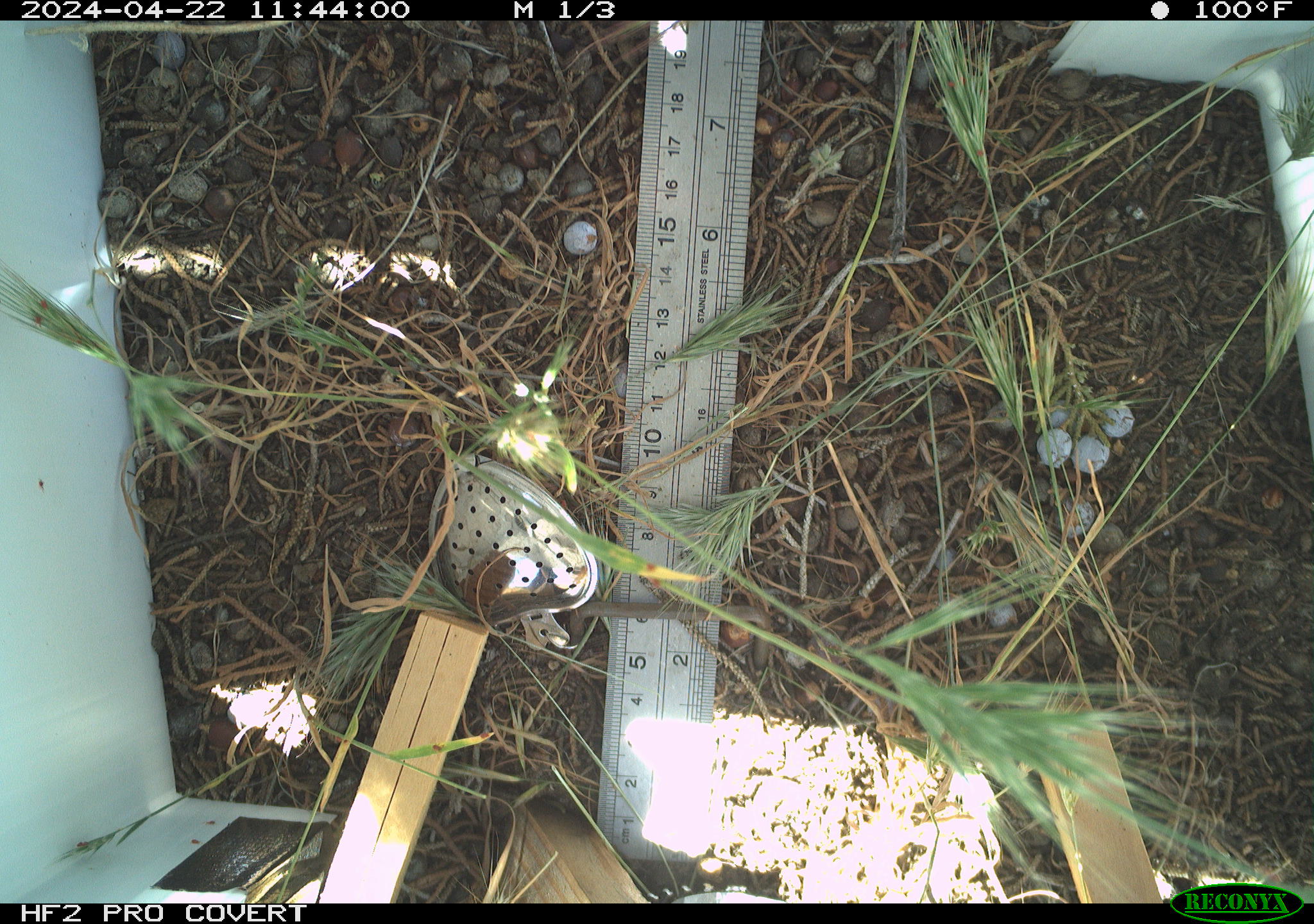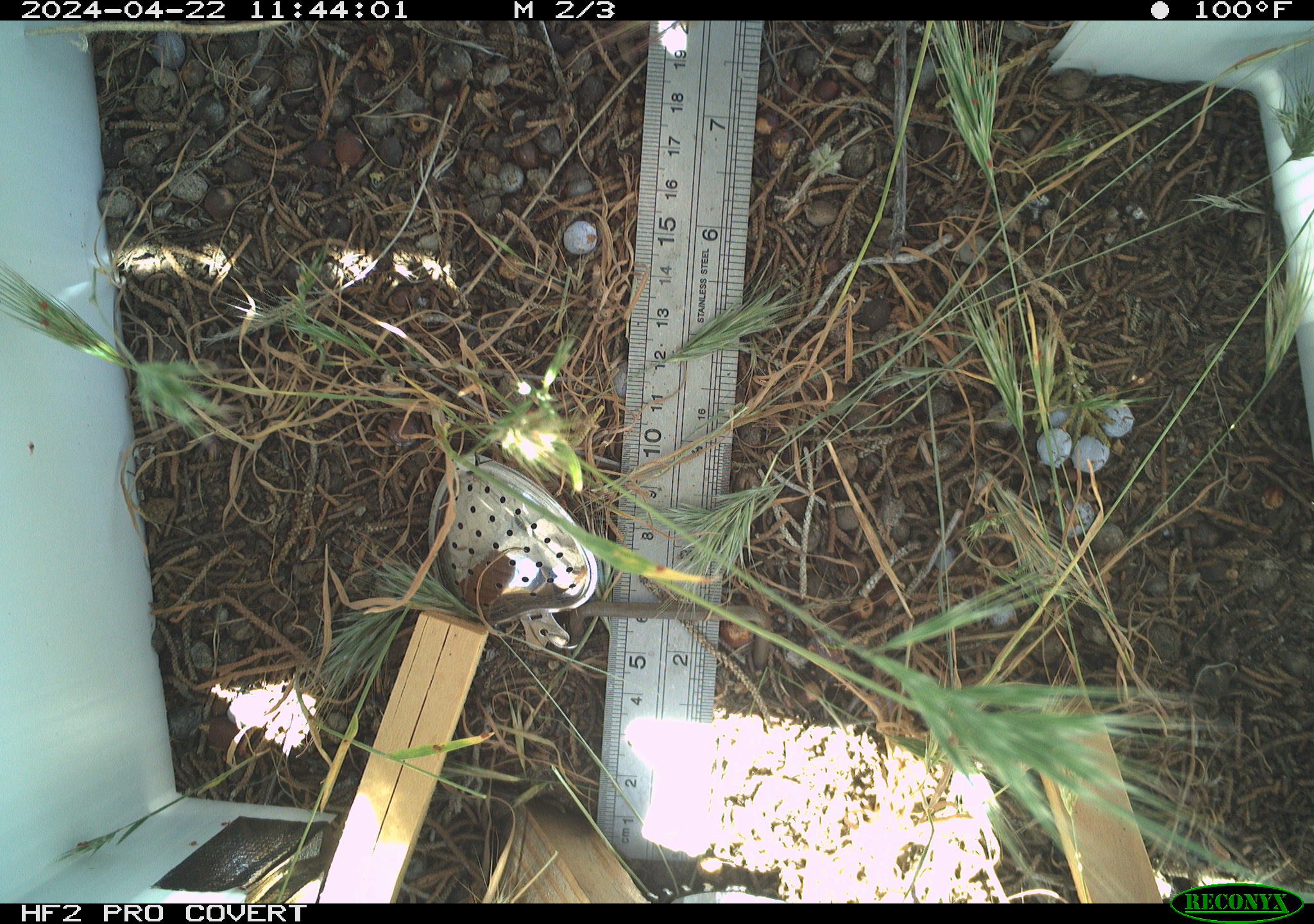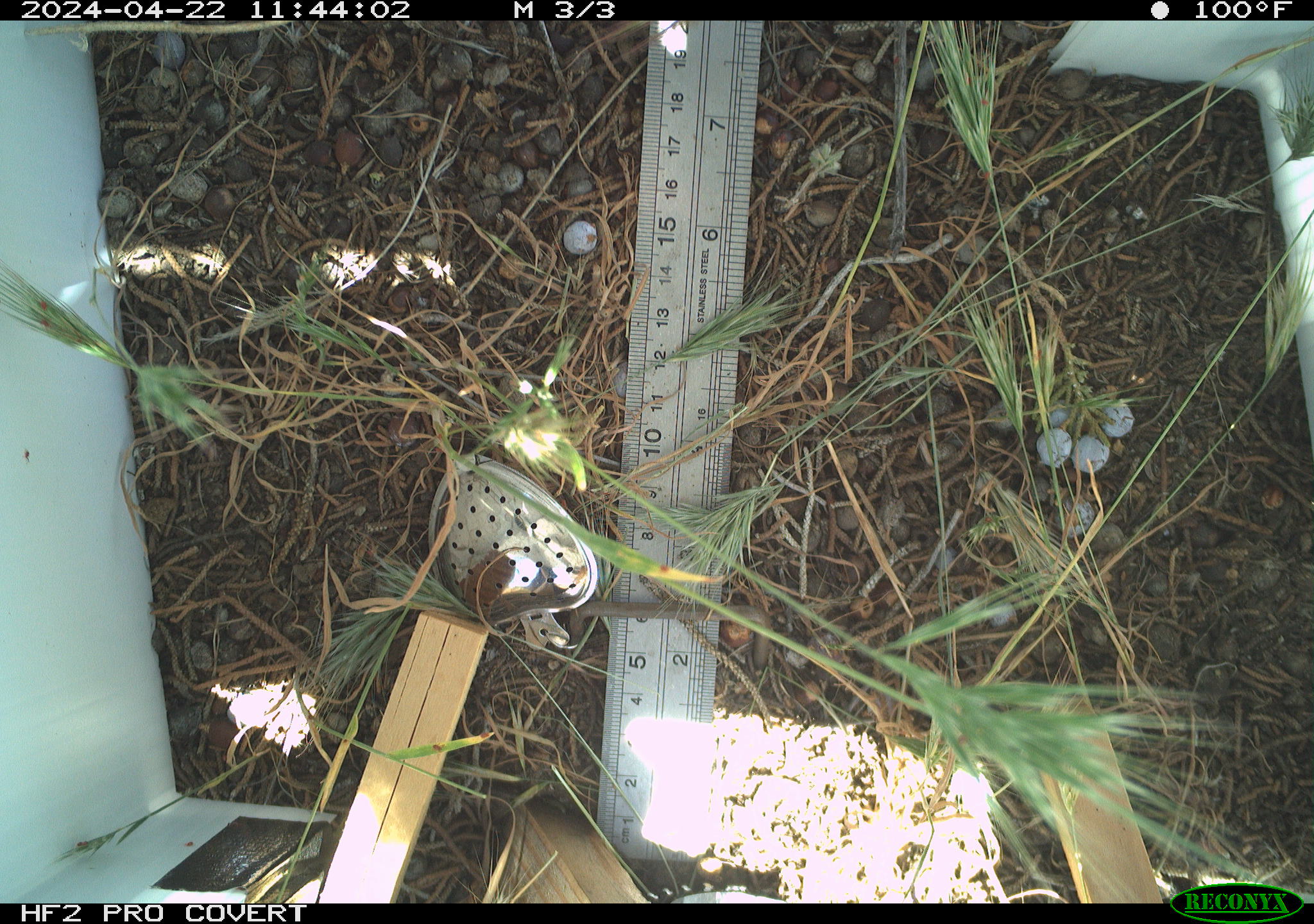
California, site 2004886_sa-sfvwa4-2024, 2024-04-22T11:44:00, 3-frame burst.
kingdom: Animalia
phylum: Arthropoda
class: Insecta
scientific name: Insecta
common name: insect